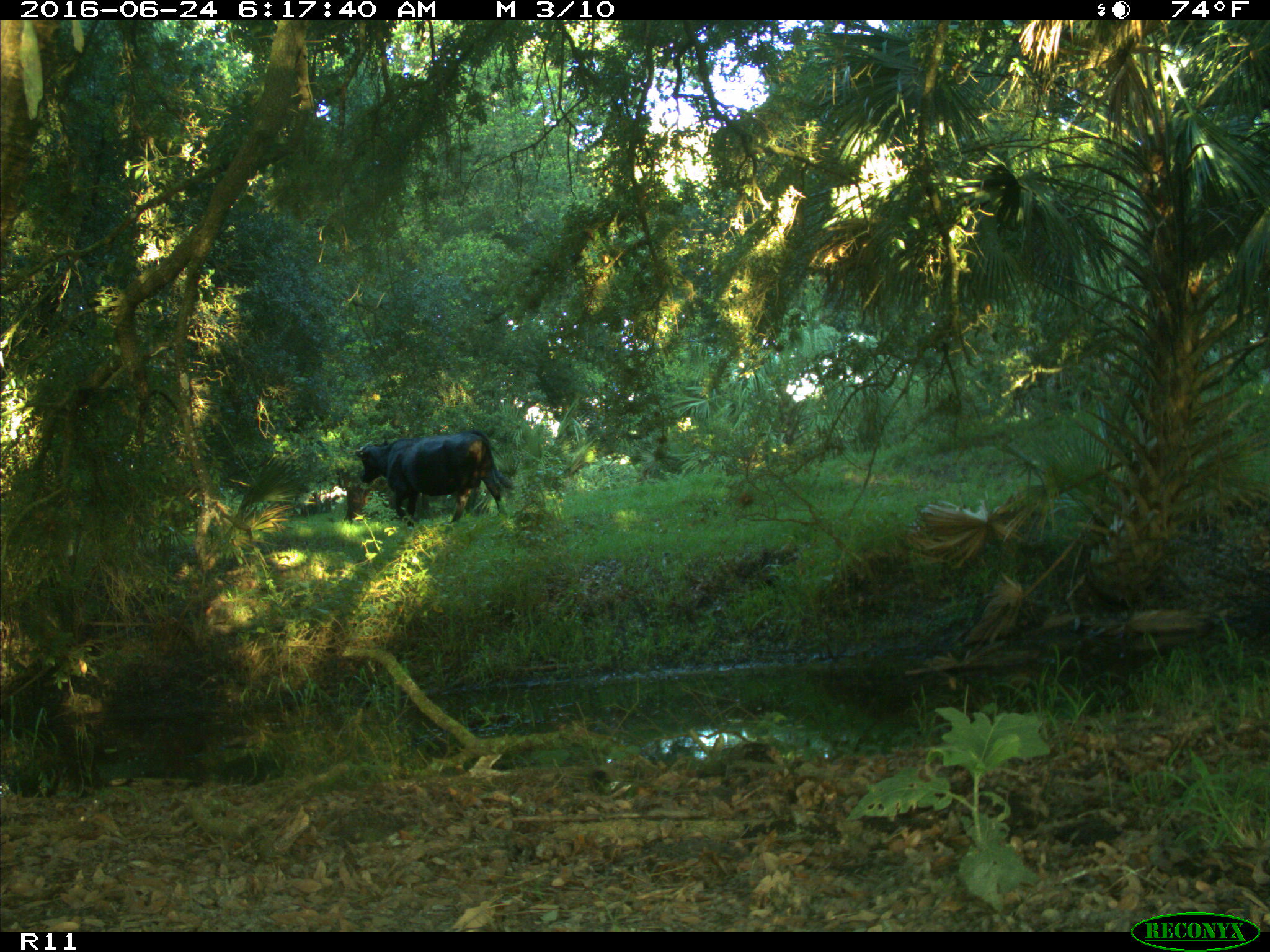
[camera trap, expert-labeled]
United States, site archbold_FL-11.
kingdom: Animalia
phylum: Chordata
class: Mammalia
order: Artiodactyla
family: Bovidae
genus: Bos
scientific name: Bos taurus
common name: domestic cow